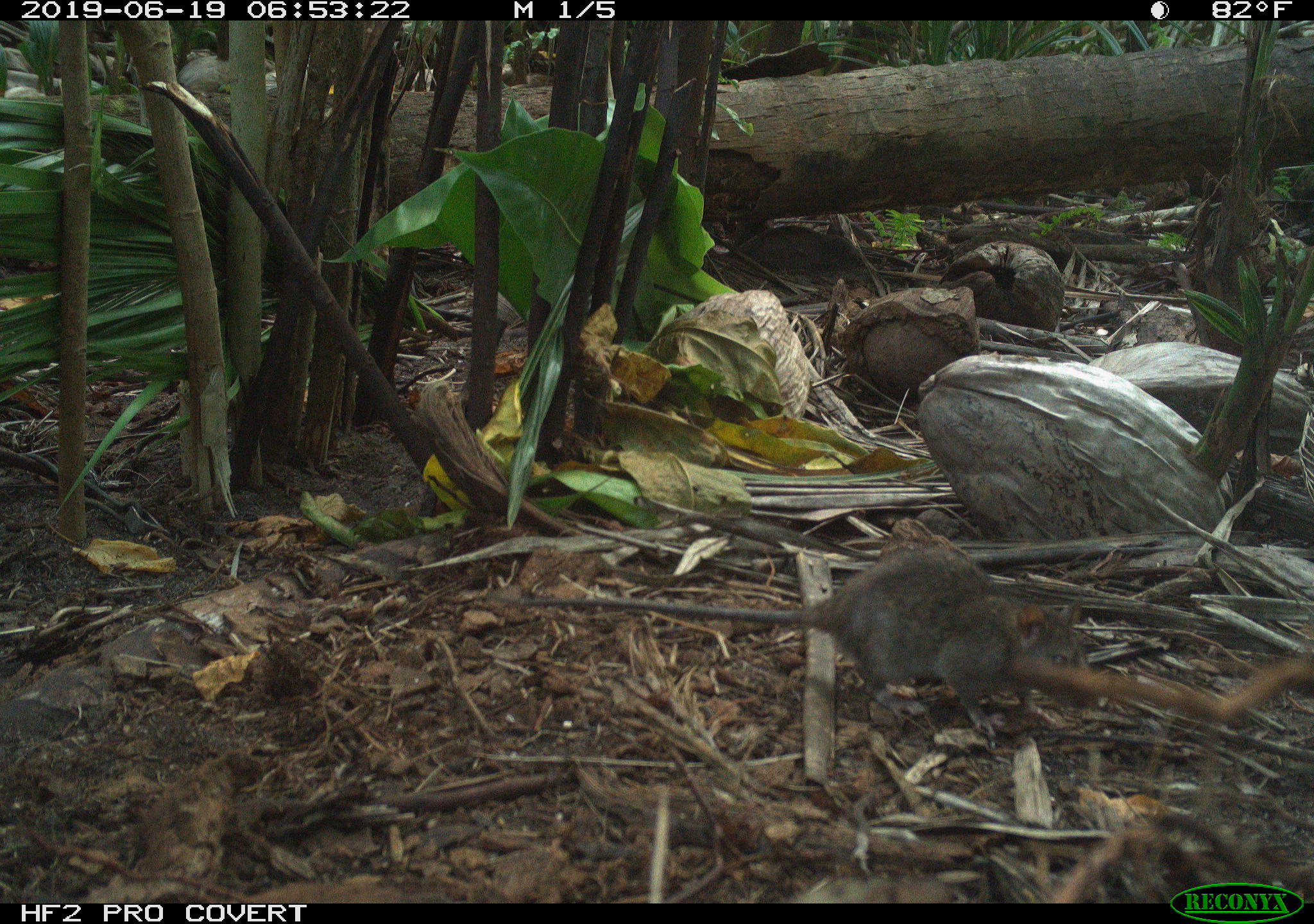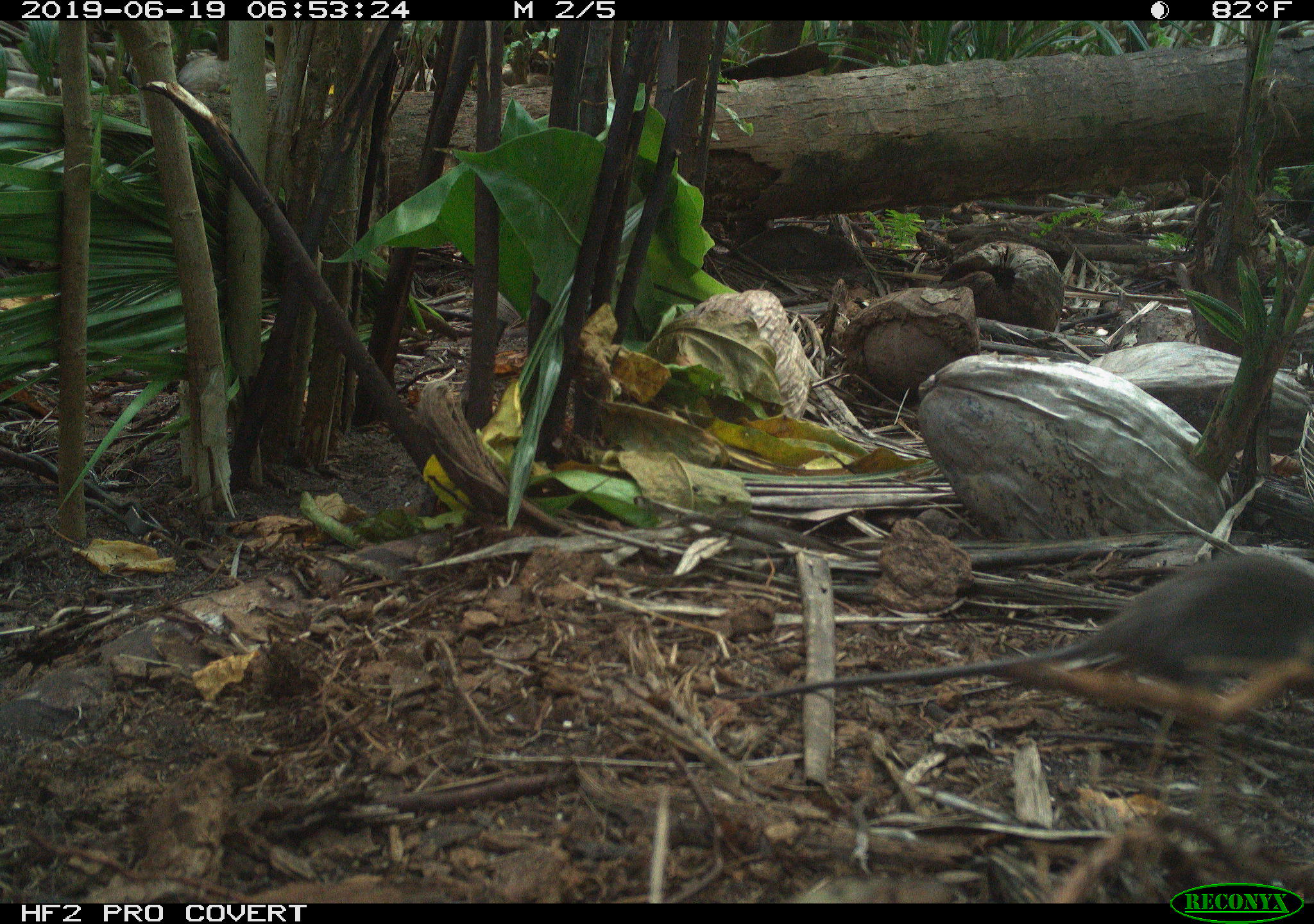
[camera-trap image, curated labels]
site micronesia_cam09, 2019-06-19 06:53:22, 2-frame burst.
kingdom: Animalia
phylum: Chordata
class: Mammalia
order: Rodentia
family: Muridae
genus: Rattus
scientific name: Rattus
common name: rat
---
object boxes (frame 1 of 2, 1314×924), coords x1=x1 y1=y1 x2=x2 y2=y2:
rat: x1=521 y1=543 x2=1116 y2=749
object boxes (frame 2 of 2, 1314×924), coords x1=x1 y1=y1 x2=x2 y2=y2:
rat: x1=738 y1=554 x2=1313 y2=789